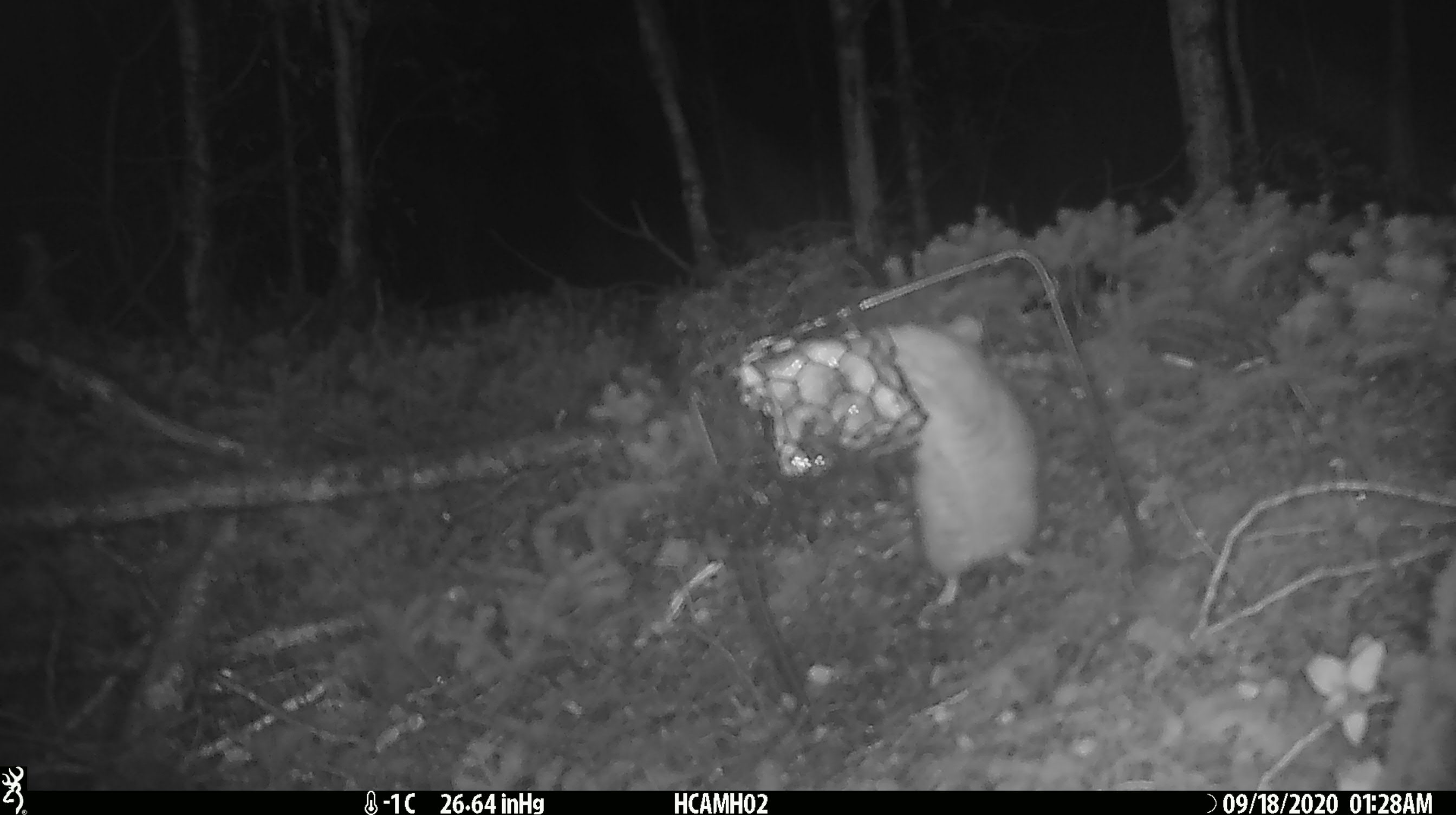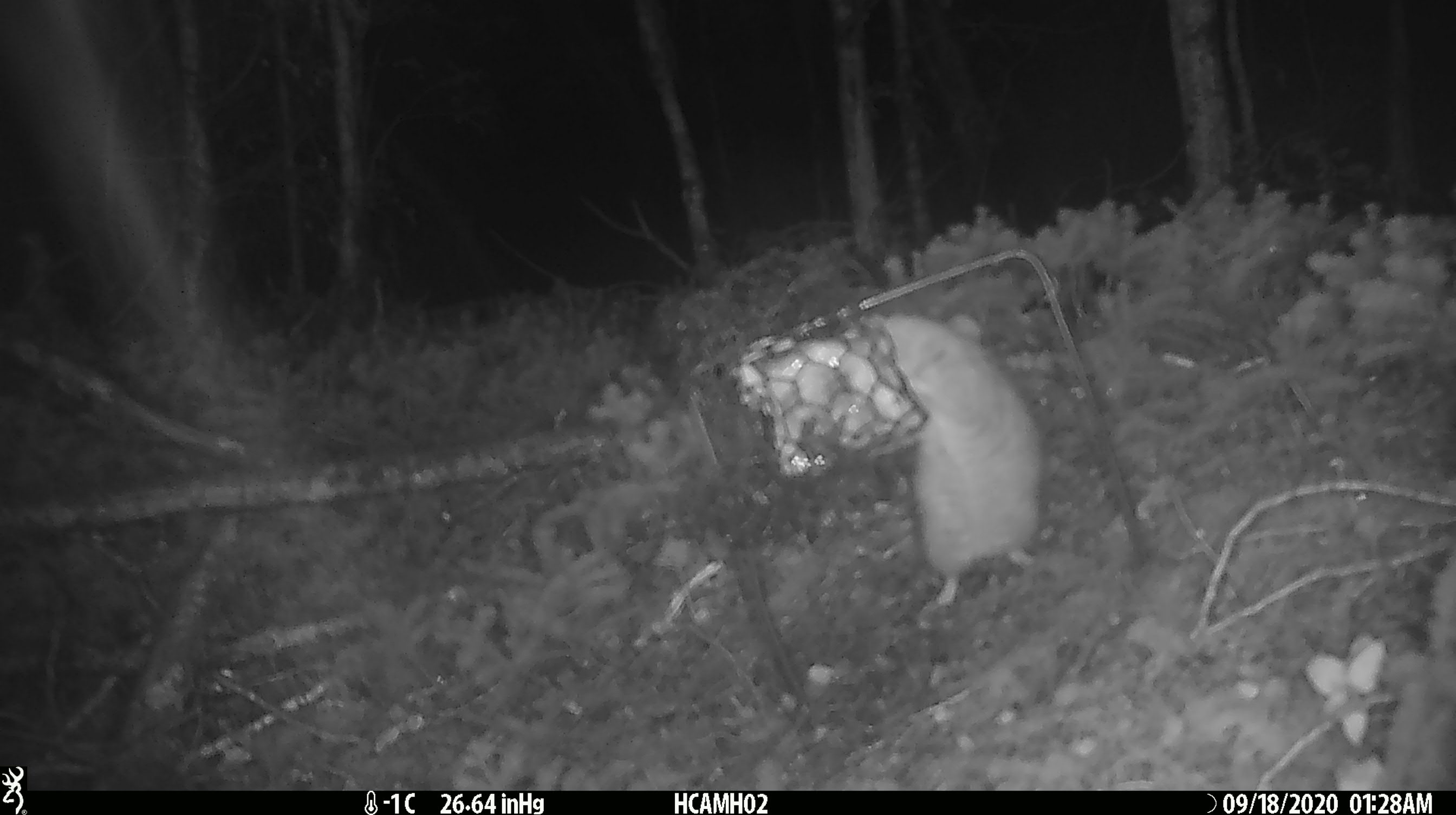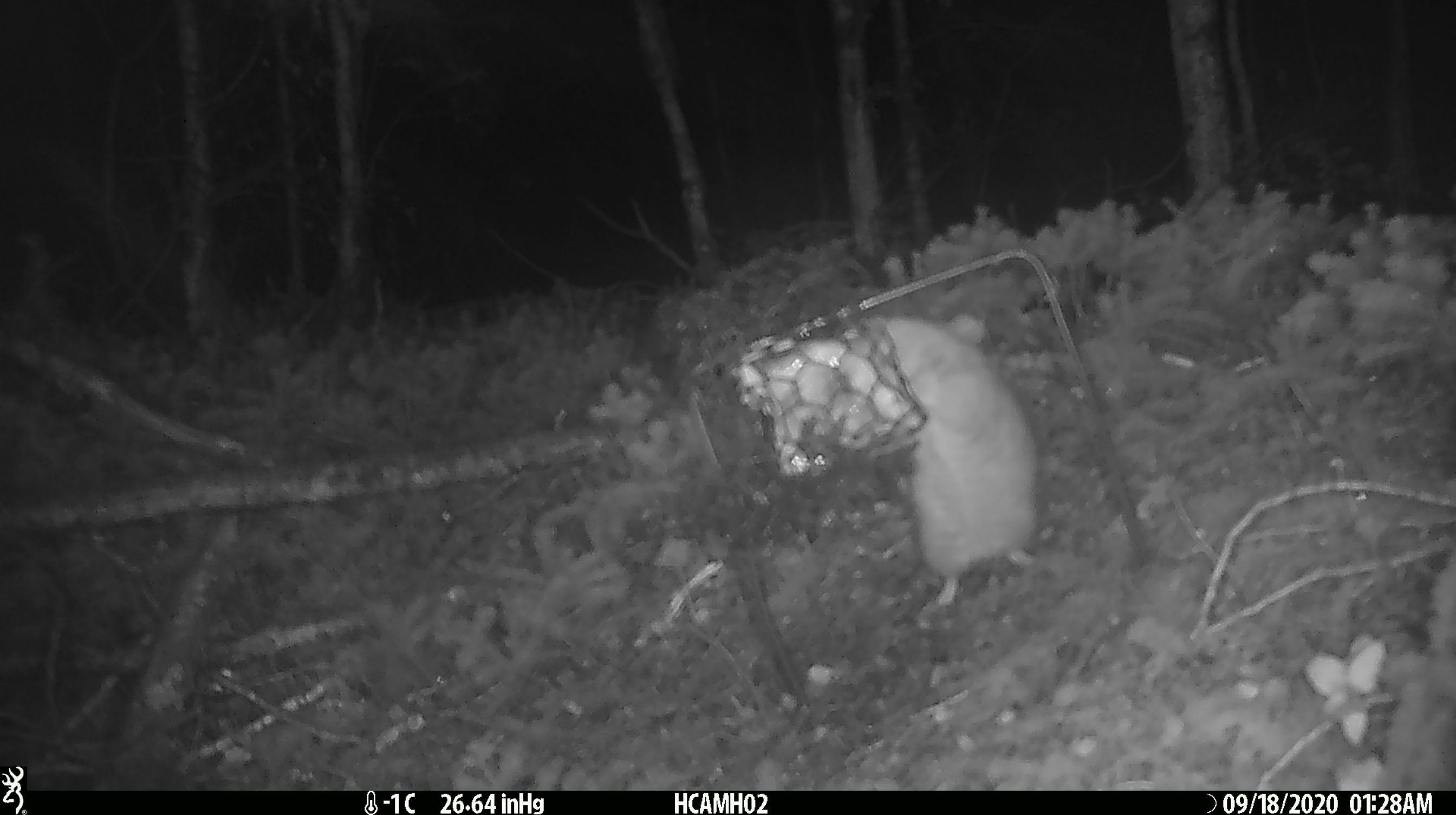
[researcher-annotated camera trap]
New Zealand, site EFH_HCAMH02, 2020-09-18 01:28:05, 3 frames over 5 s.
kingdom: Animalia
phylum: Chordata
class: Mammalia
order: Rodentia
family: Muridae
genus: Rattus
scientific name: Rattus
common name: rat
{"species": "rat (Rattus)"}